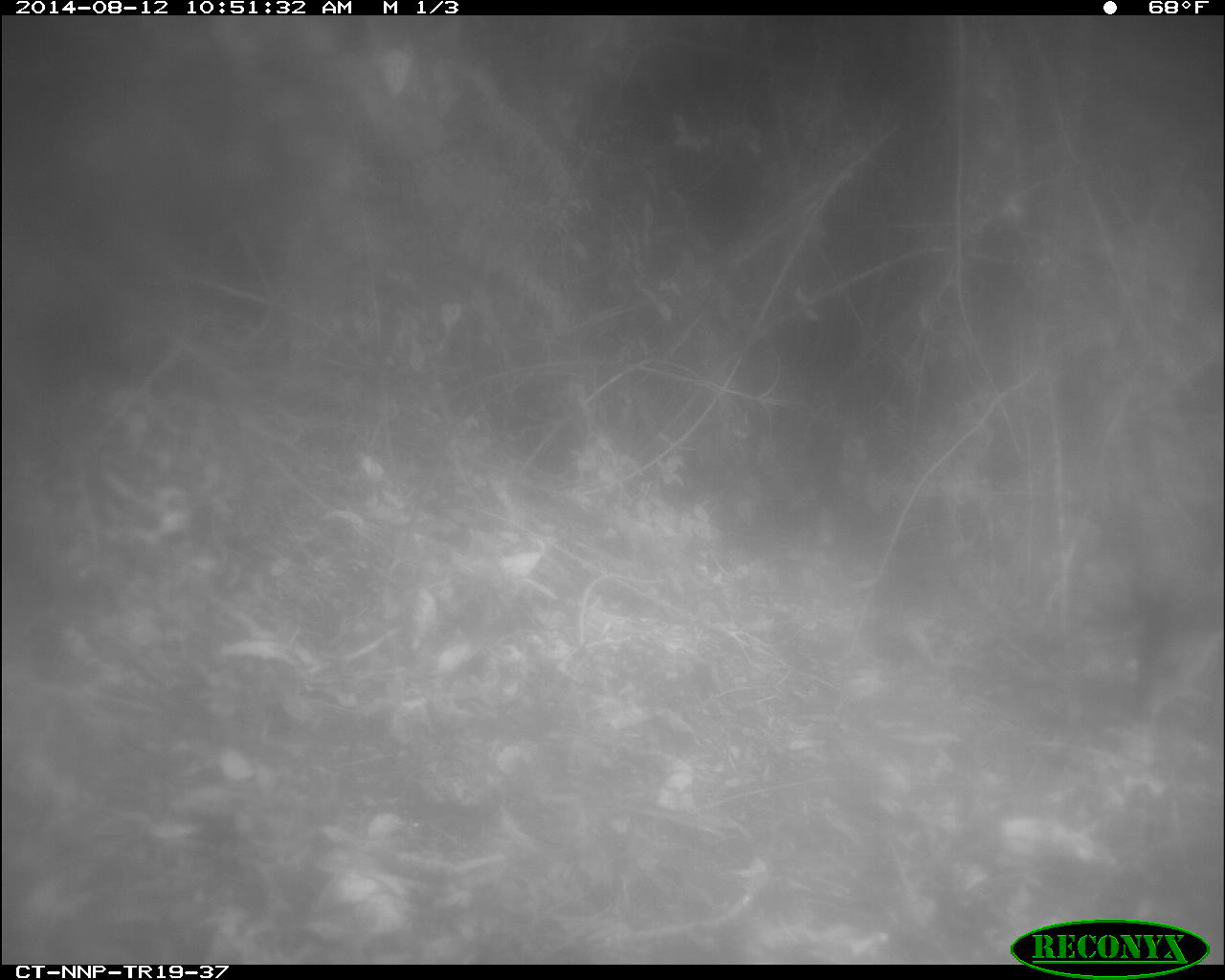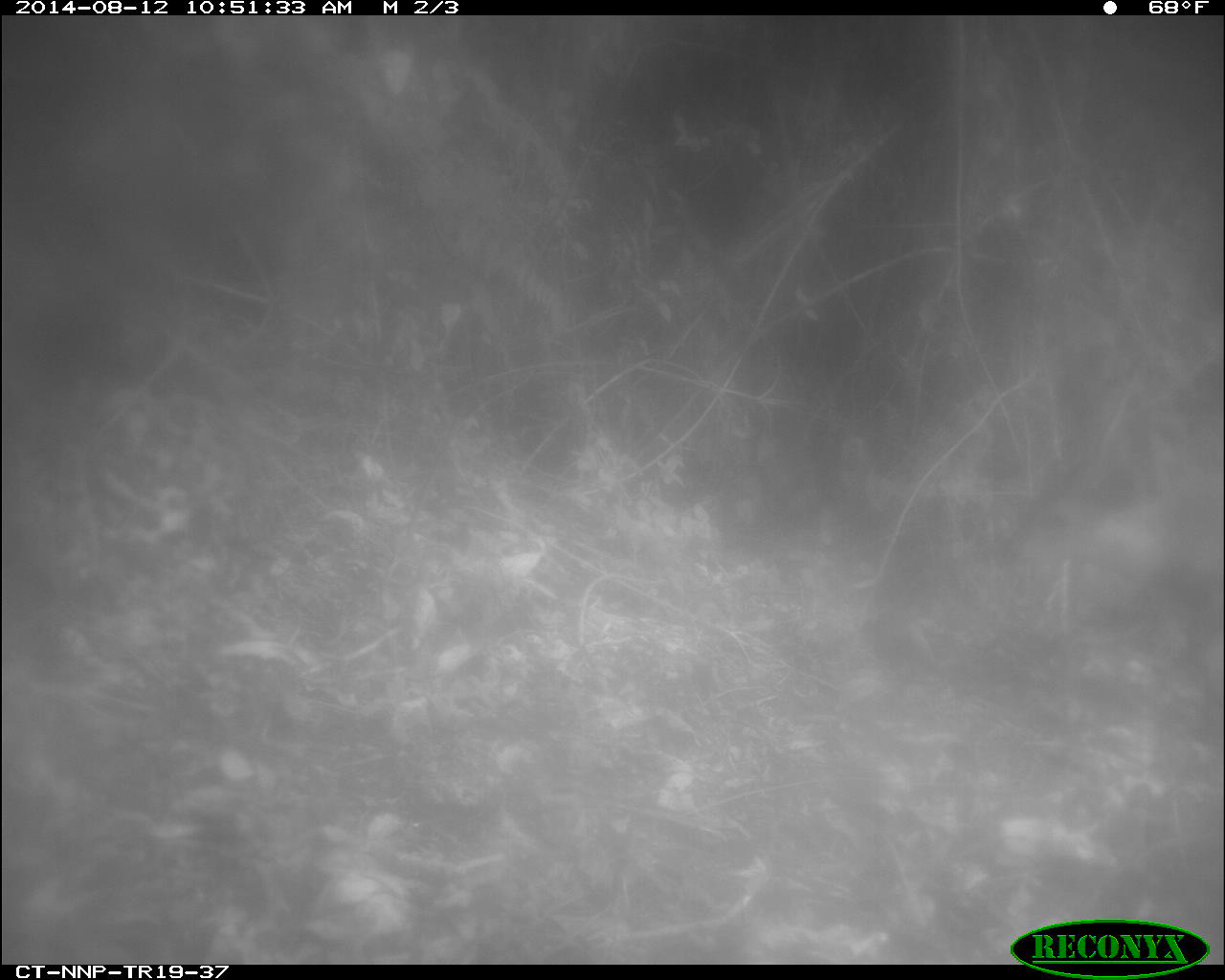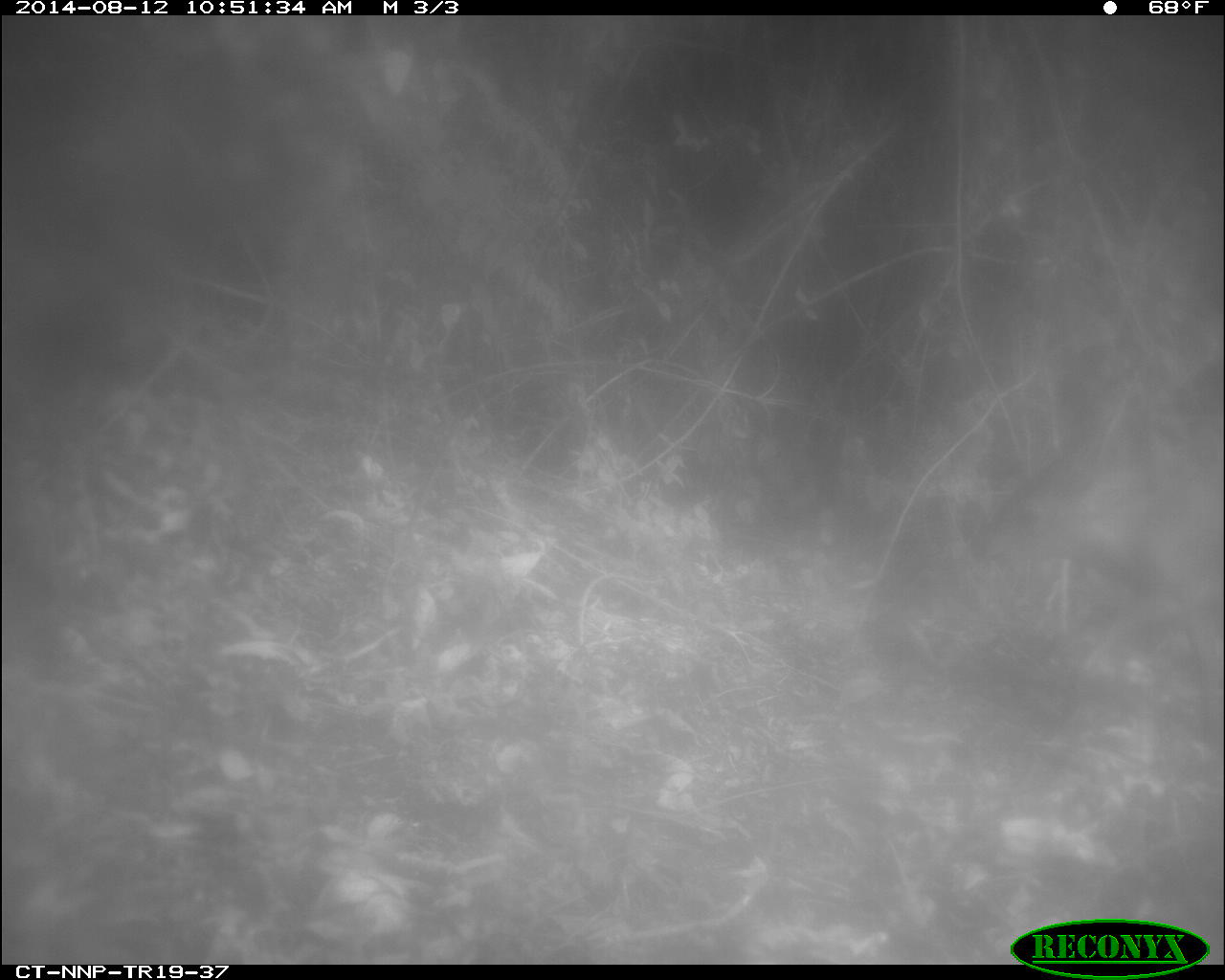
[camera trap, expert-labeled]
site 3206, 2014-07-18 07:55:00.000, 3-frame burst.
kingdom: Animalia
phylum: Chordata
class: Mammalia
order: Artiodactyla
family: Bovidae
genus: Cephalophus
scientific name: Cephalophus nigrifrons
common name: black-fronted duiker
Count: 1.